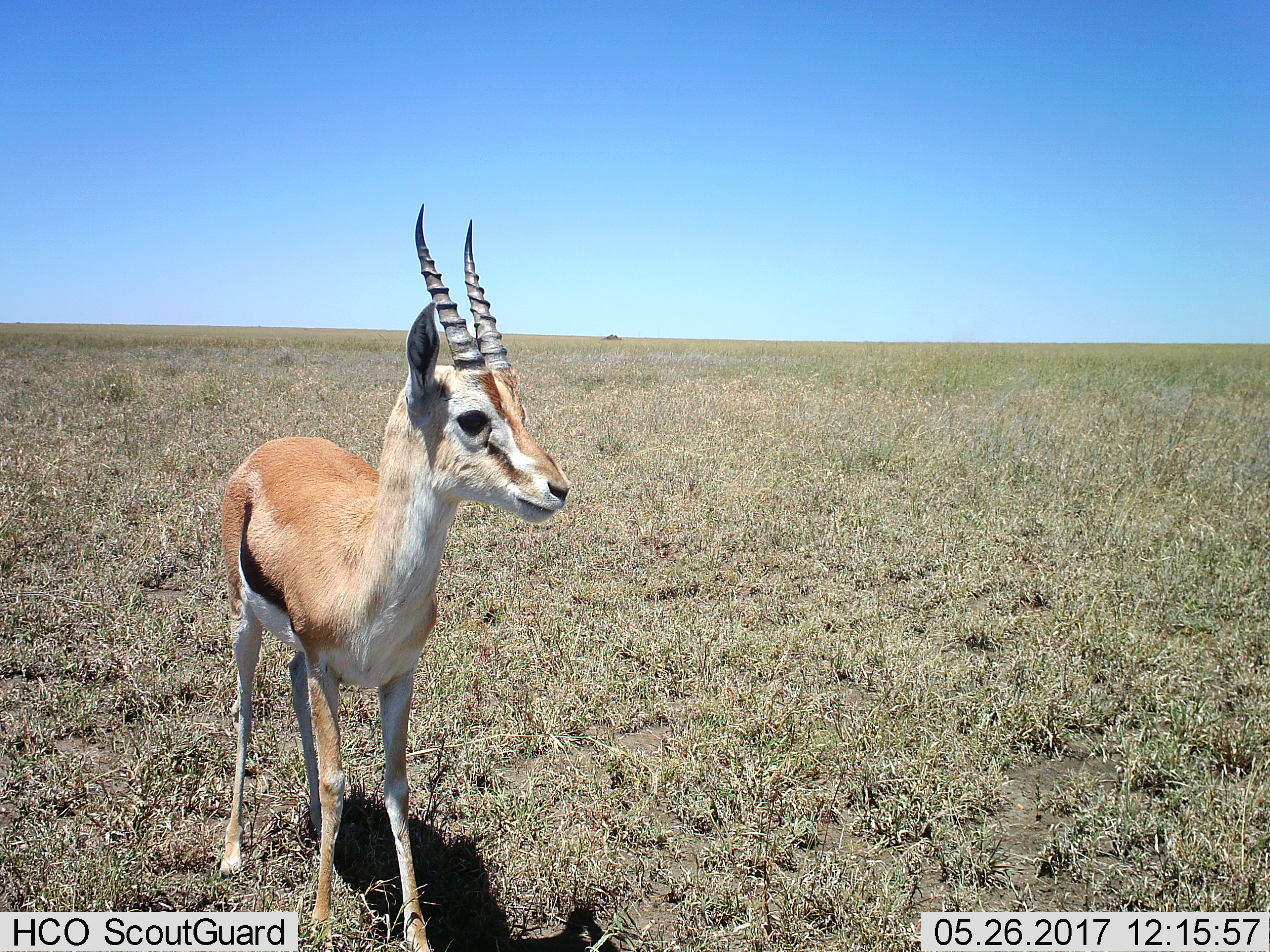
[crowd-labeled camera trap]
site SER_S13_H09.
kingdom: Animalia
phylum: Chordata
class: Mammalia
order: Artiodactyla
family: Bovidae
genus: Eudorcas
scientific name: Eudorcas thomsonii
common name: thomson's gazelle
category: gazellethomsons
Gazellethomsons (thomson's gazelle) (Eudorcas thomsonii), count 1. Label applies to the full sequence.